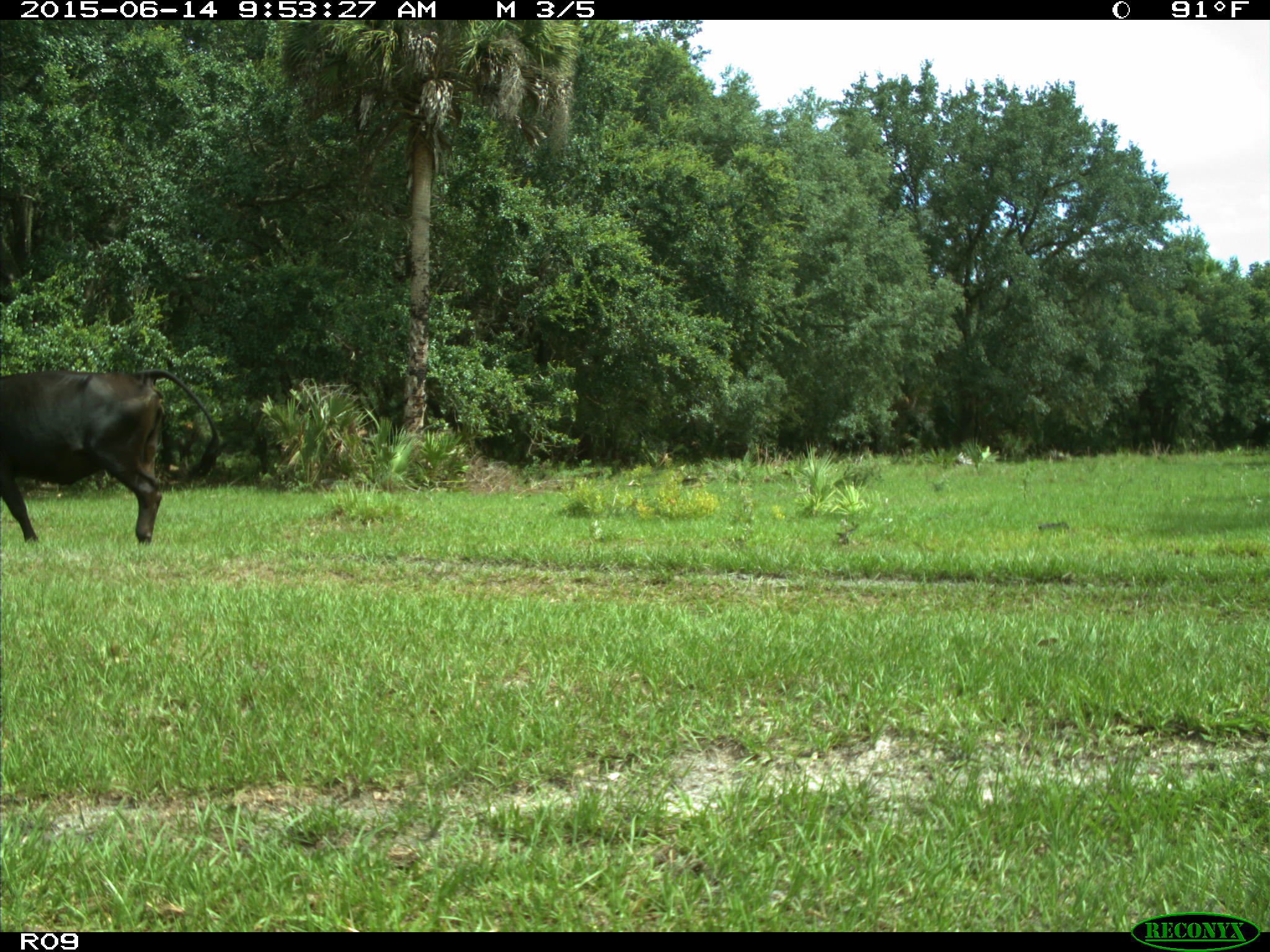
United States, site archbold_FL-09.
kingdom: Animalia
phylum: Chordata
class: Mammalia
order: Artiodactyla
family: Bovidae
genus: Bos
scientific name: Bos taurus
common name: domestic cow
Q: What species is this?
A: Bos taurus (domestic cow).